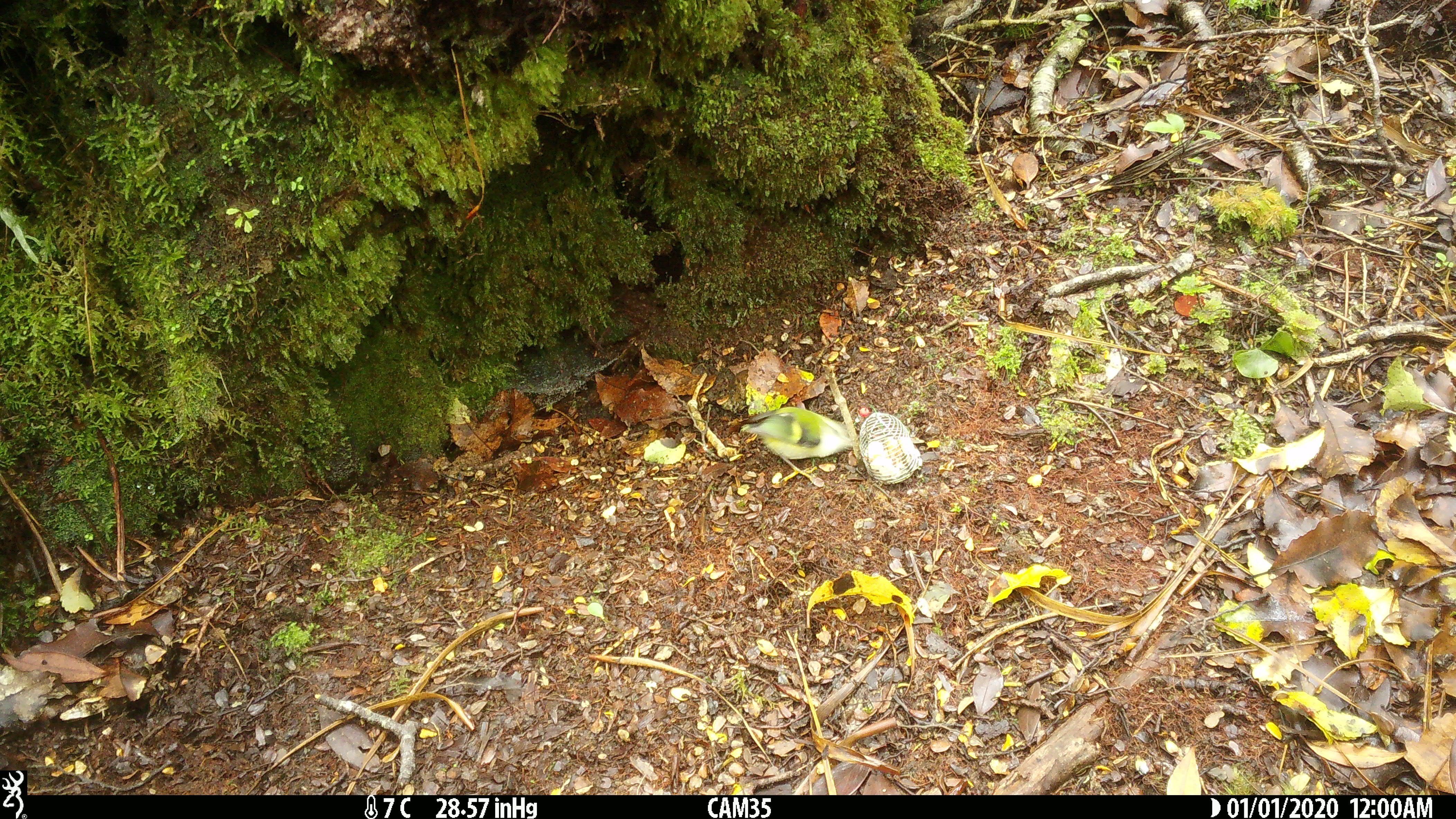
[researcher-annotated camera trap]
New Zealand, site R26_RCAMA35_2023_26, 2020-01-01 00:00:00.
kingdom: Animalia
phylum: Chordata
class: Aves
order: Passeriformes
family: Acanthisittidae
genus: Acanthisitta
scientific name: Acanthisitta chloris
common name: rifleman